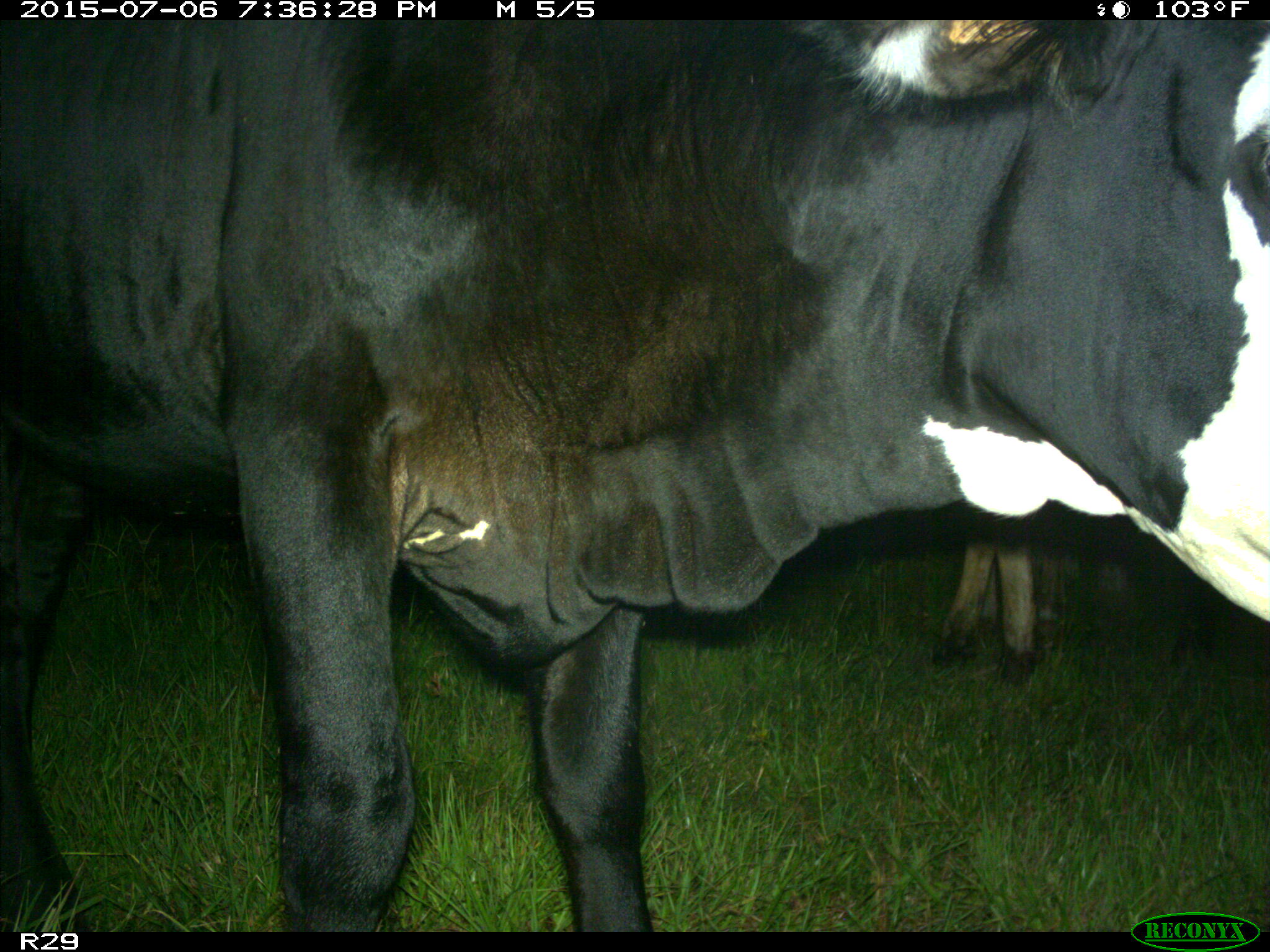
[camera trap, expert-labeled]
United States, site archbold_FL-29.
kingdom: Animalia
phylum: Chordata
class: Mammalia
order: Artiodactyla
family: Bovidae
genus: Bos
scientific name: Bos taurus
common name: domestic cow